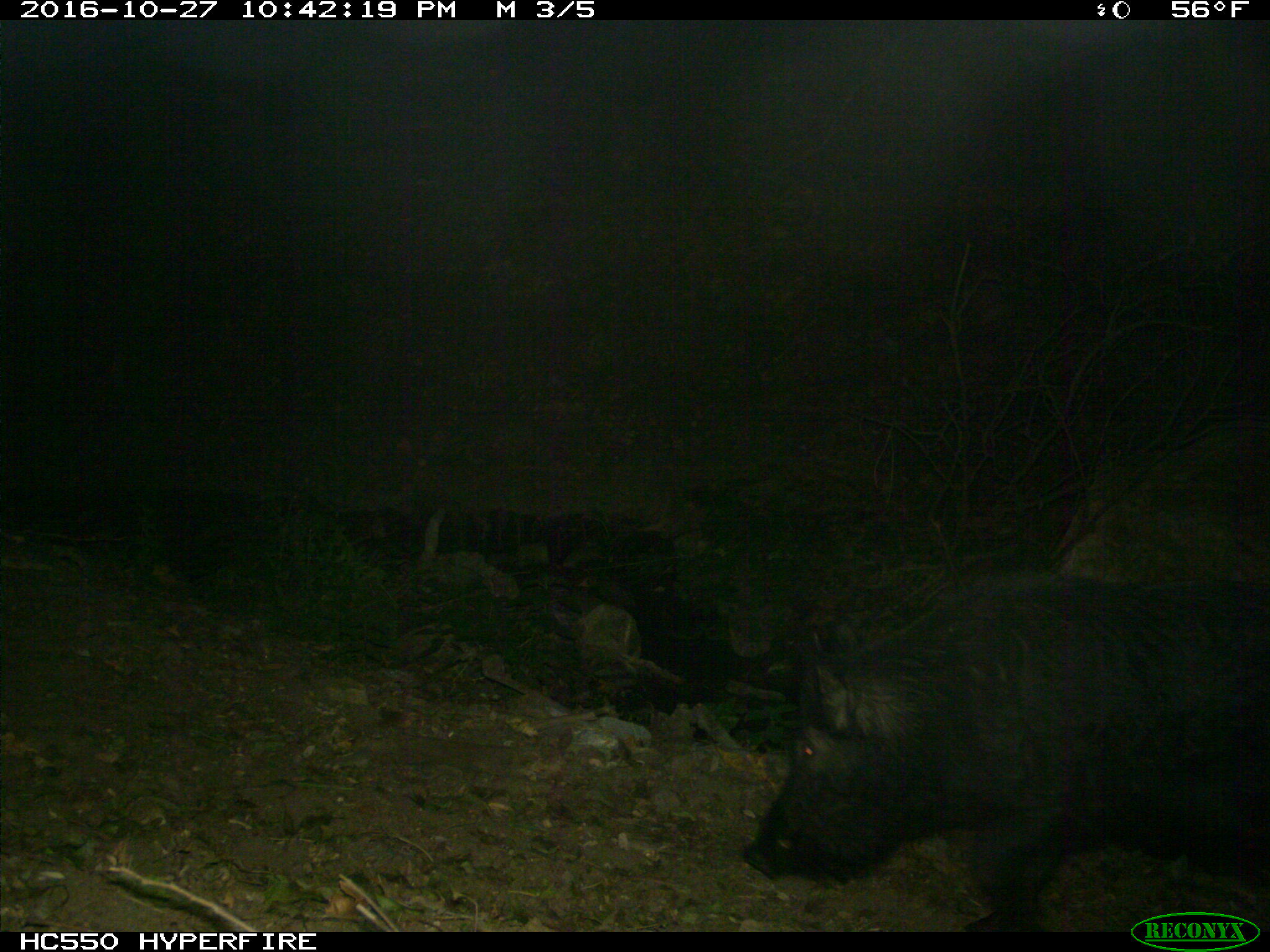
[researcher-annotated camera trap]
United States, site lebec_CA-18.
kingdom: Animalia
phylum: Chordata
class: Mammalia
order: Artiodactyla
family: Suidae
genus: Sus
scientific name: Sus scrofa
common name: wild boar